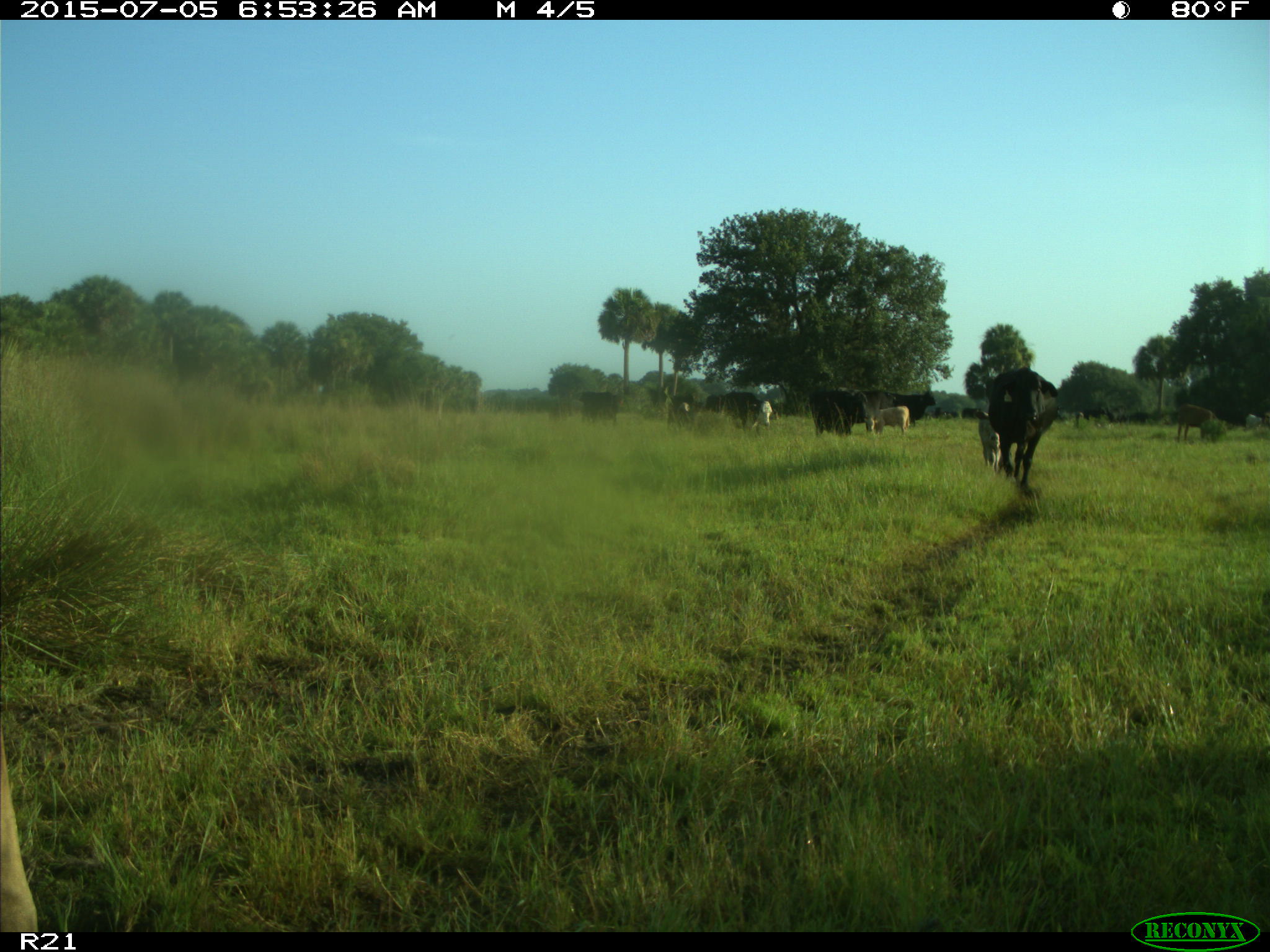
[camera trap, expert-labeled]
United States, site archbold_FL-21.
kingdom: Animalia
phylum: Chordata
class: Mammalia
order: Artiodactyla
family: Bovidae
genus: Bos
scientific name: Bos taurus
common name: domestic cow